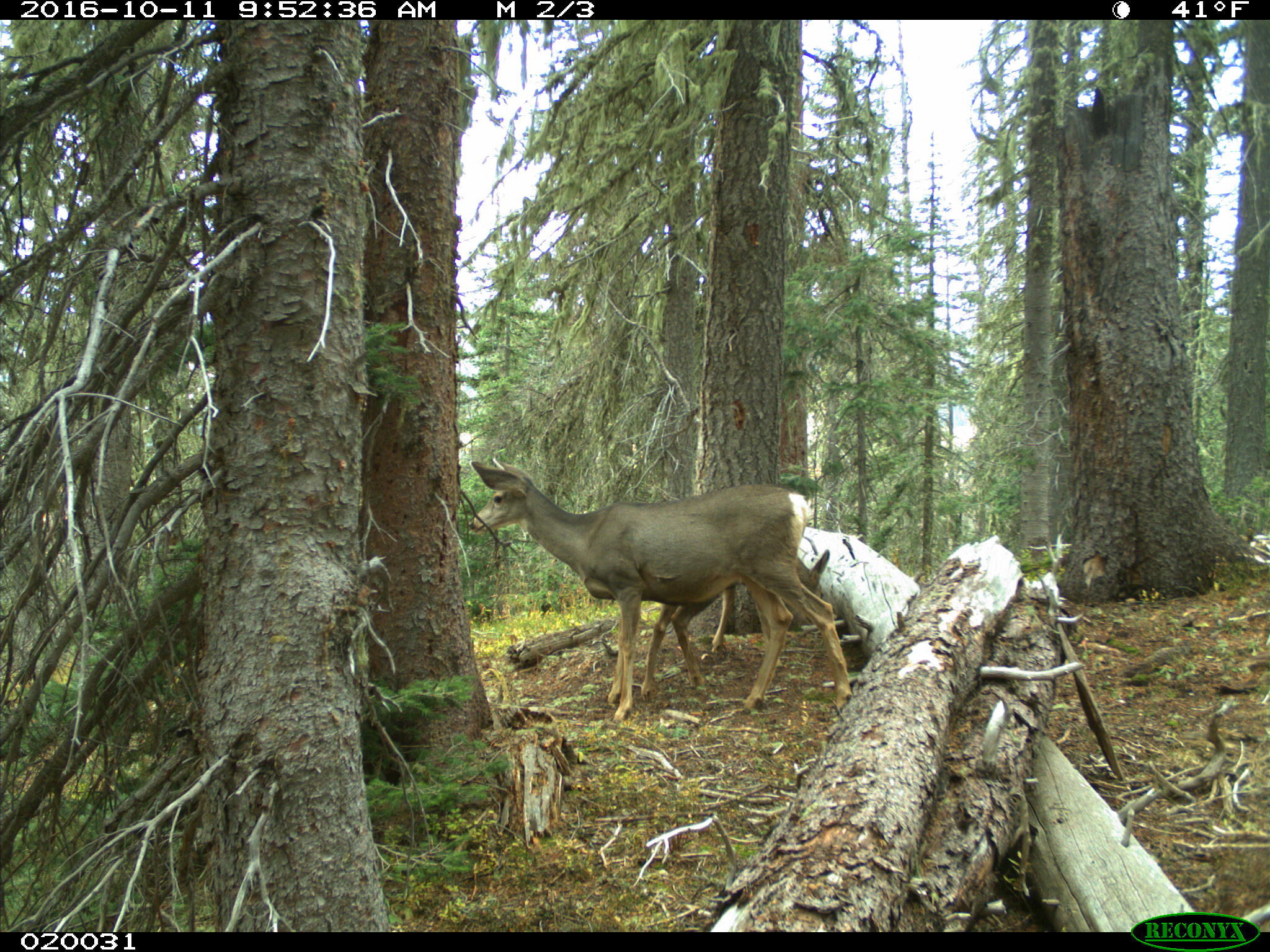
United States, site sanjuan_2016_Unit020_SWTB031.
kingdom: Animalia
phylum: Chordata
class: Mammalia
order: Artiodactyla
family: Cervidae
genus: Odocoileus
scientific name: Odocoileus hemionus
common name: mule deer